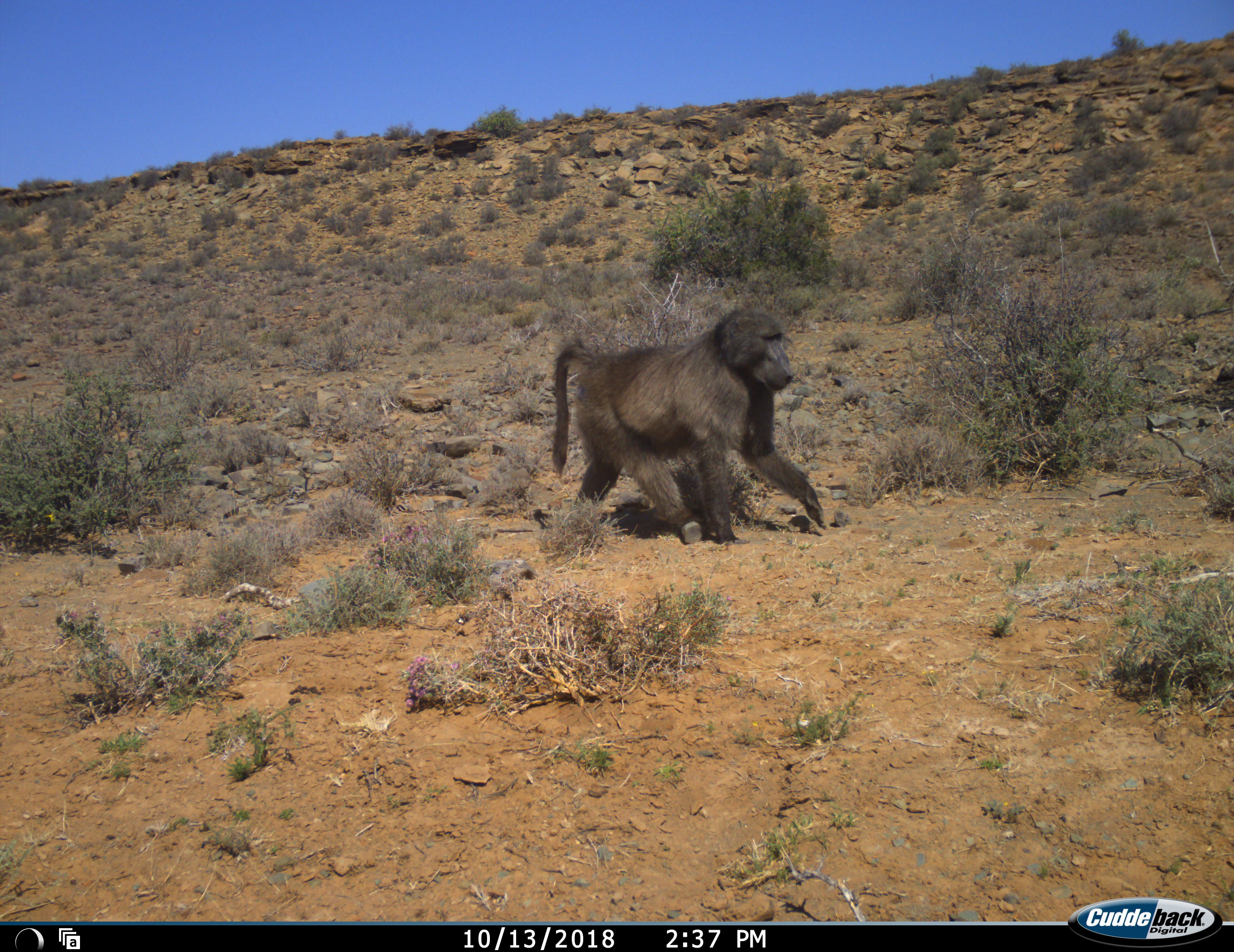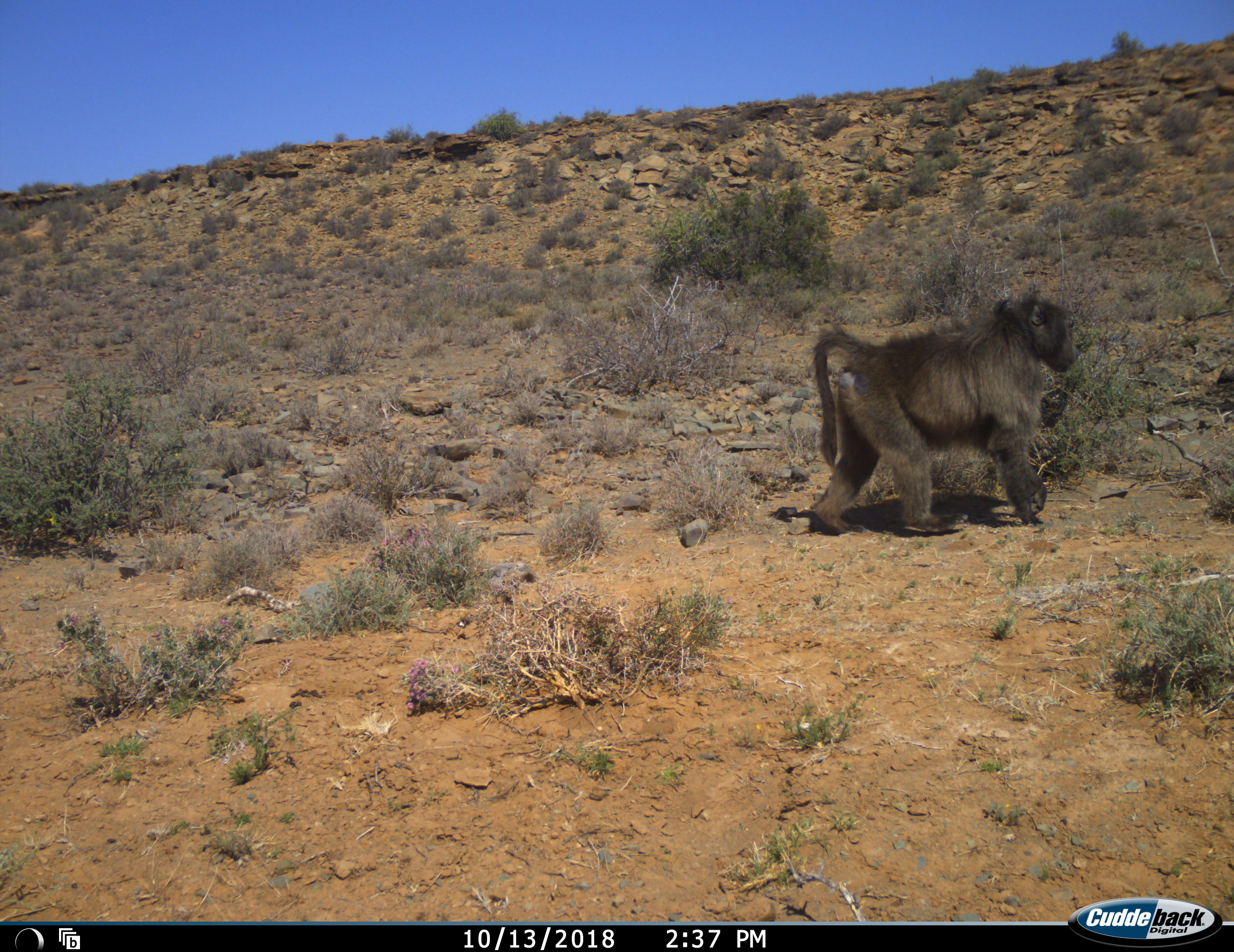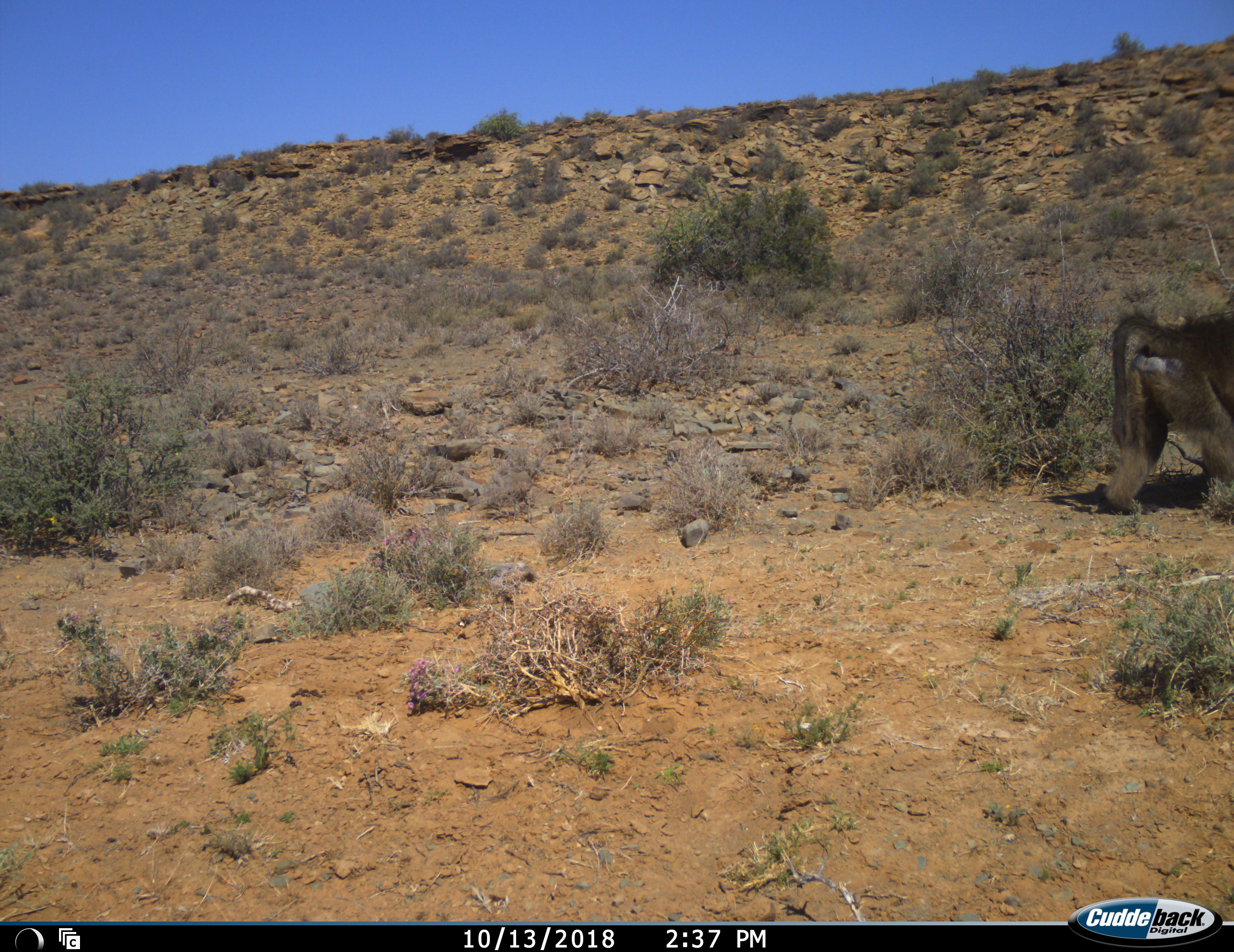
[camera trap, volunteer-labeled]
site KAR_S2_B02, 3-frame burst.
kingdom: Animalia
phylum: Chordata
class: Mammalia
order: Primates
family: Cercopithecidae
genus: Papio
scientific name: Papio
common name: baboon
Baboon (Papio), count 1. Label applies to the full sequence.